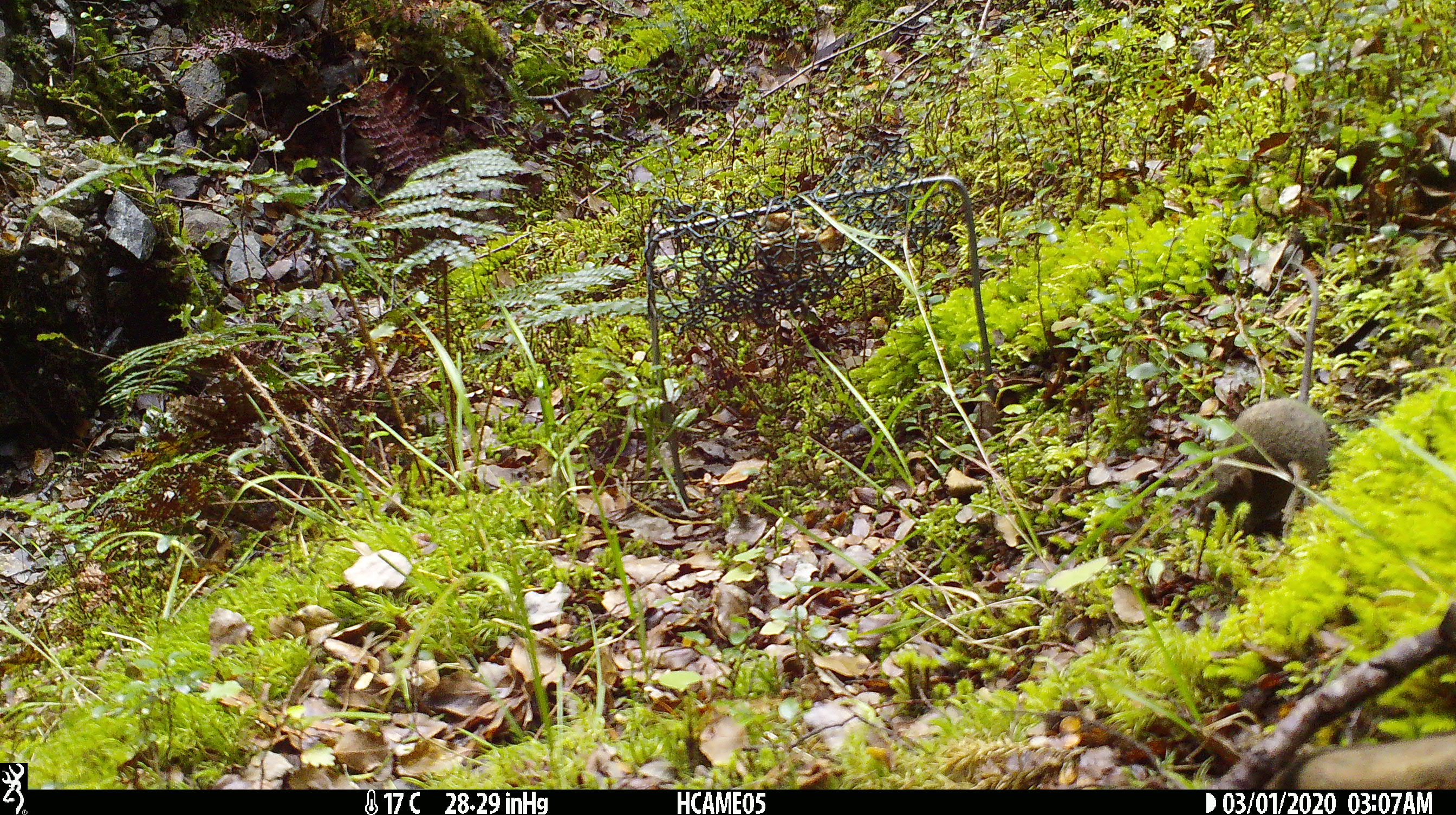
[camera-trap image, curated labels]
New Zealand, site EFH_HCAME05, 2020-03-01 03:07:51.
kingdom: Animalia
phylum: Chordata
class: Mammalia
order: Rodentia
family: Muridae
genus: Mus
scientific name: Mus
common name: mouse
Mouse (Mus).